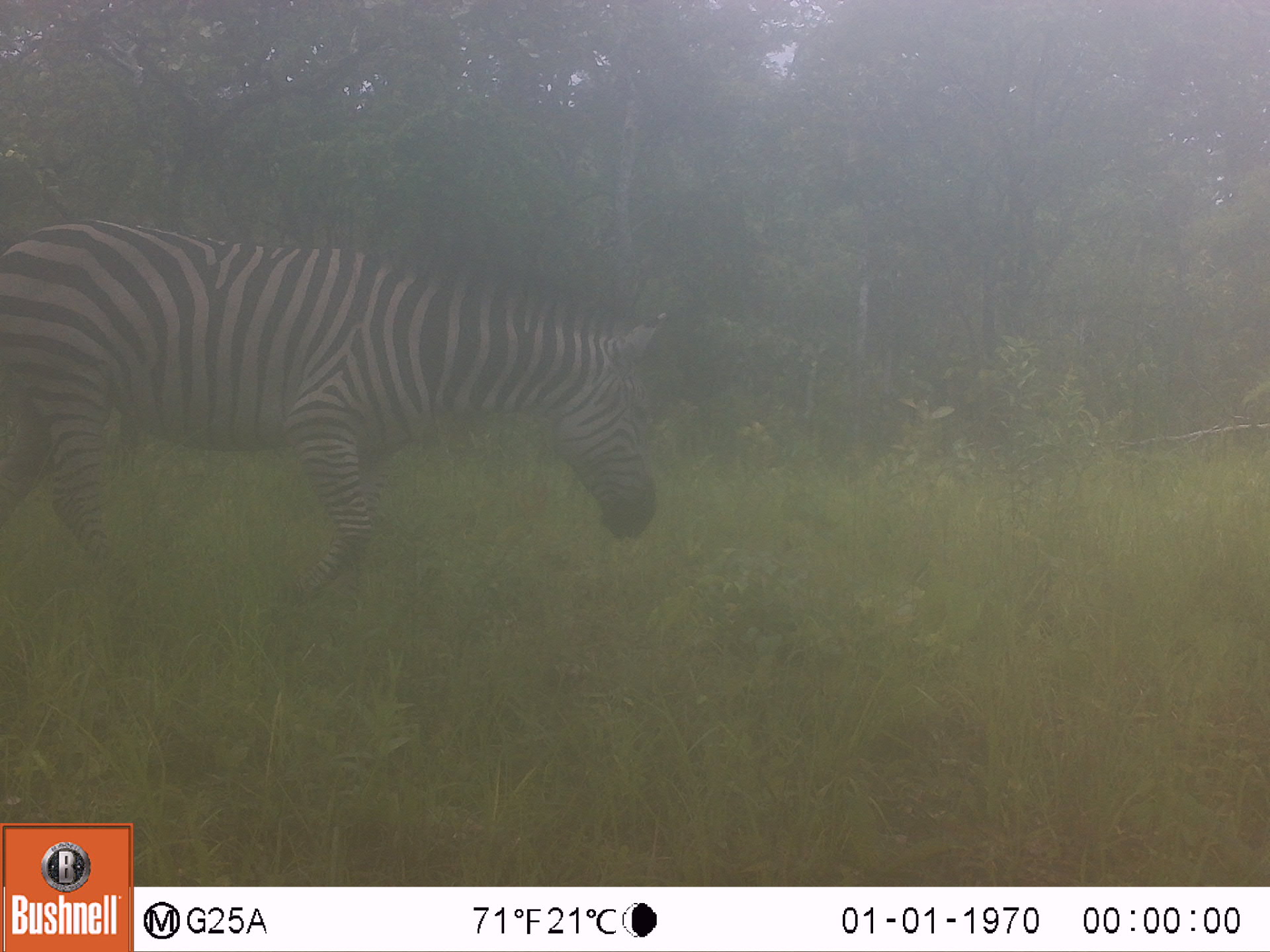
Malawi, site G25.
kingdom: Animalia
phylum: Chordata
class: Mammalia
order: Perissodactyla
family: Equidae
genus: Equus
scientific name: Equus quagga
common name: plains zebra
Plains zebra (Equus quagga), count 1.